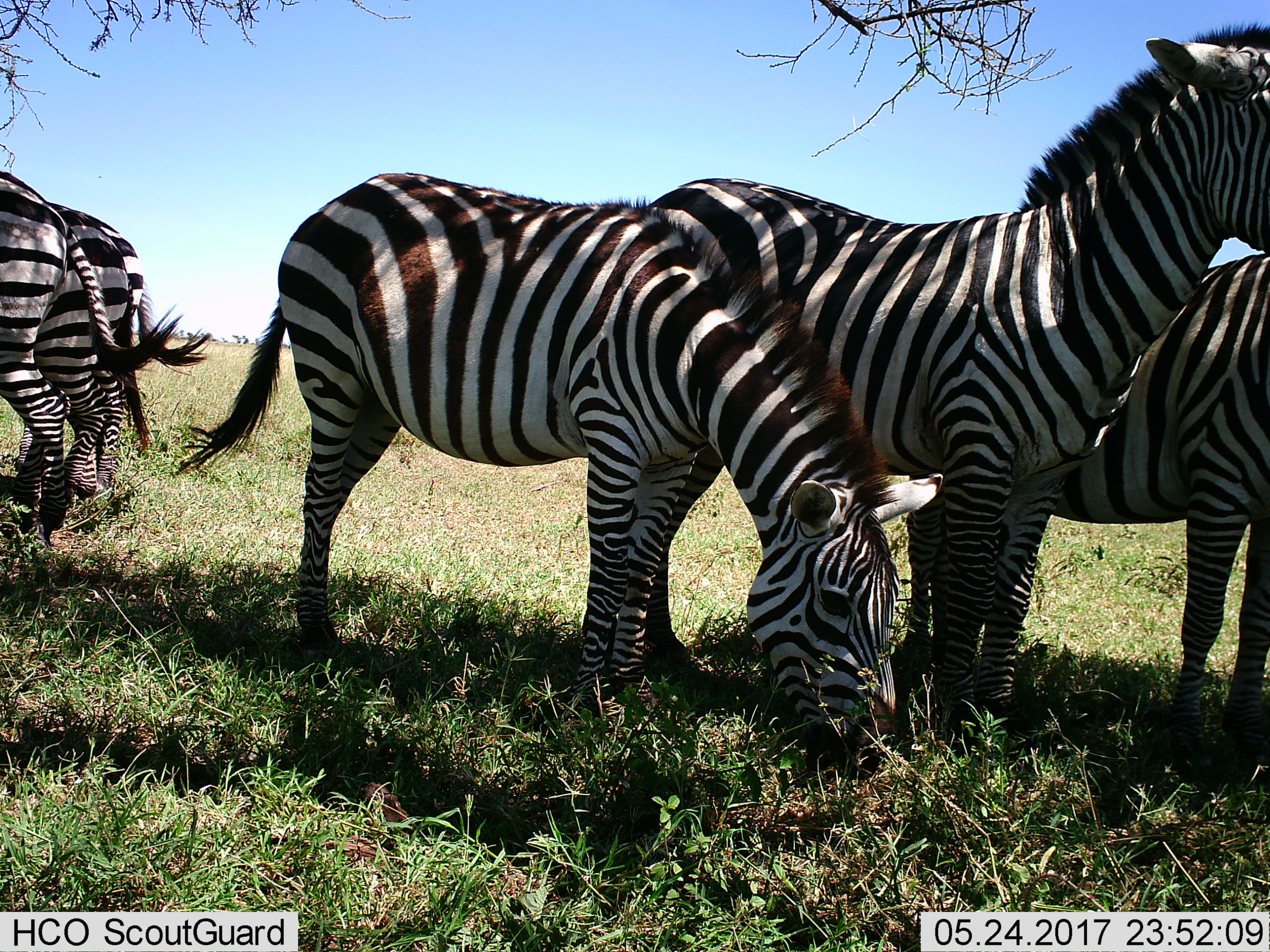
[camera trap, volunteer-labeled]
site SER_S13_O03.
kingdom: Animalia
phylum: Chordata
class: Mammalia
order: Perissodactyla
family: Equidae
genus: Equus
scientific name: Equus quagga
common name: plains zebra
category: zebraplains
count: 5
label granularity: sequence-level